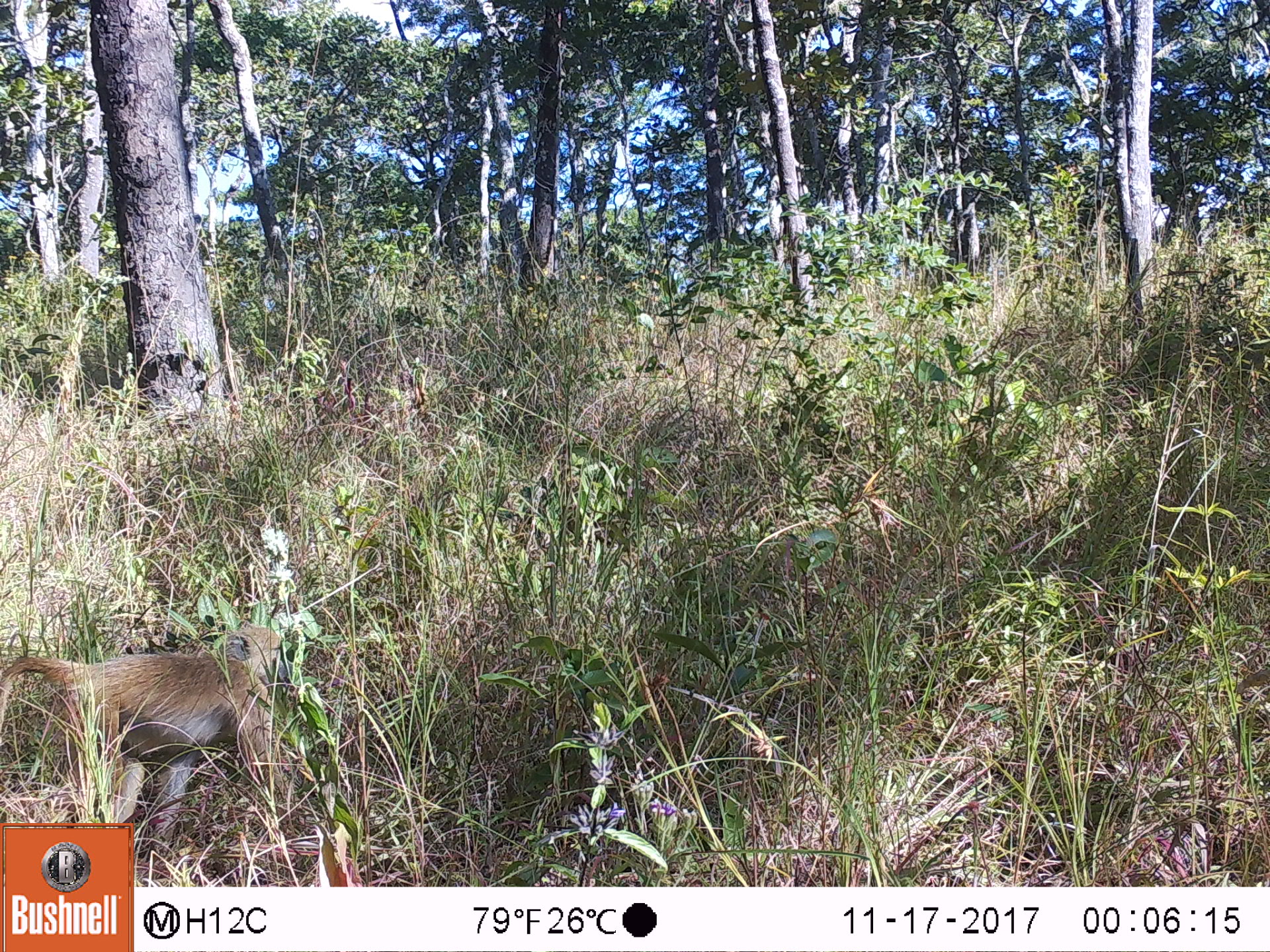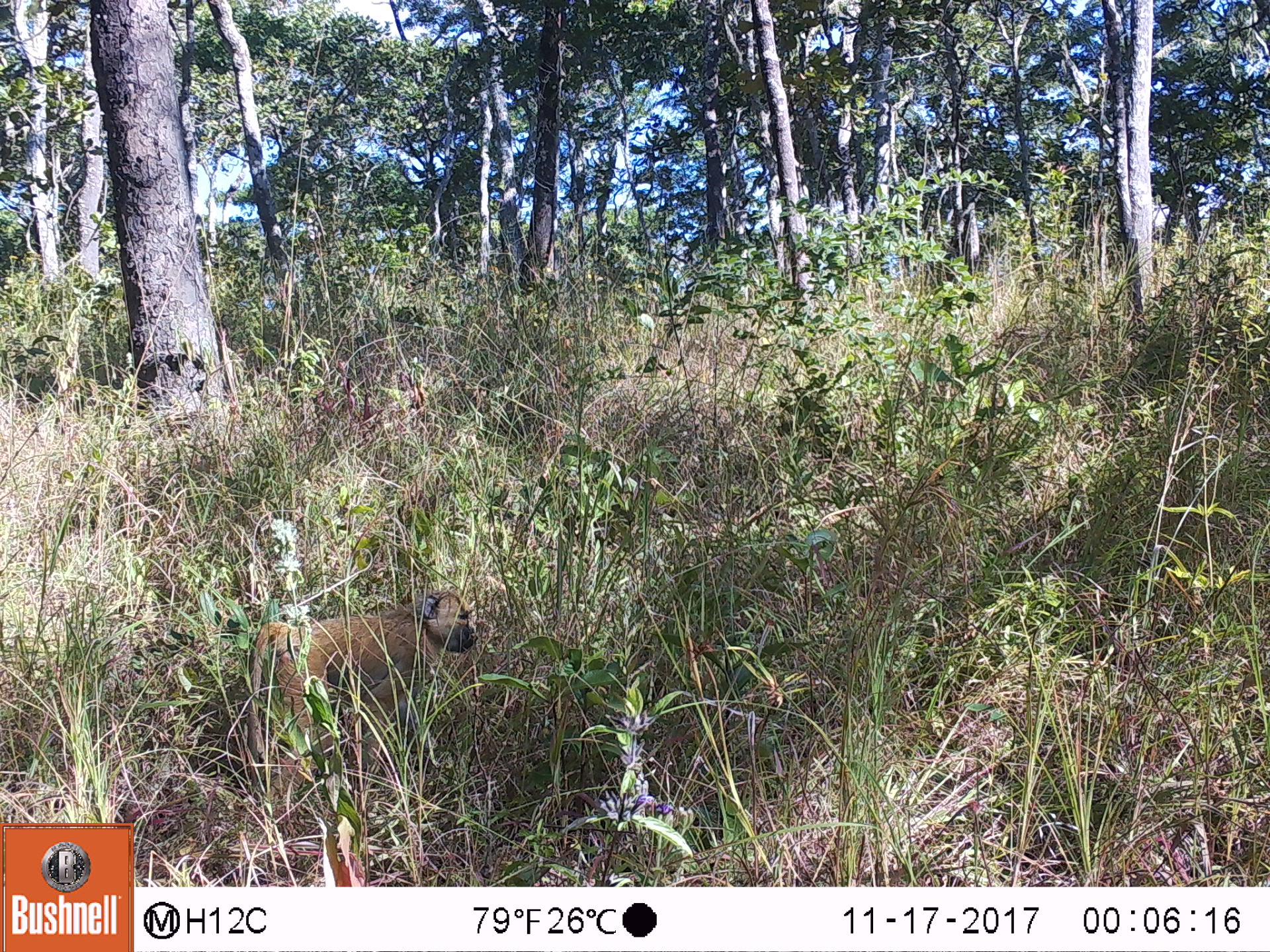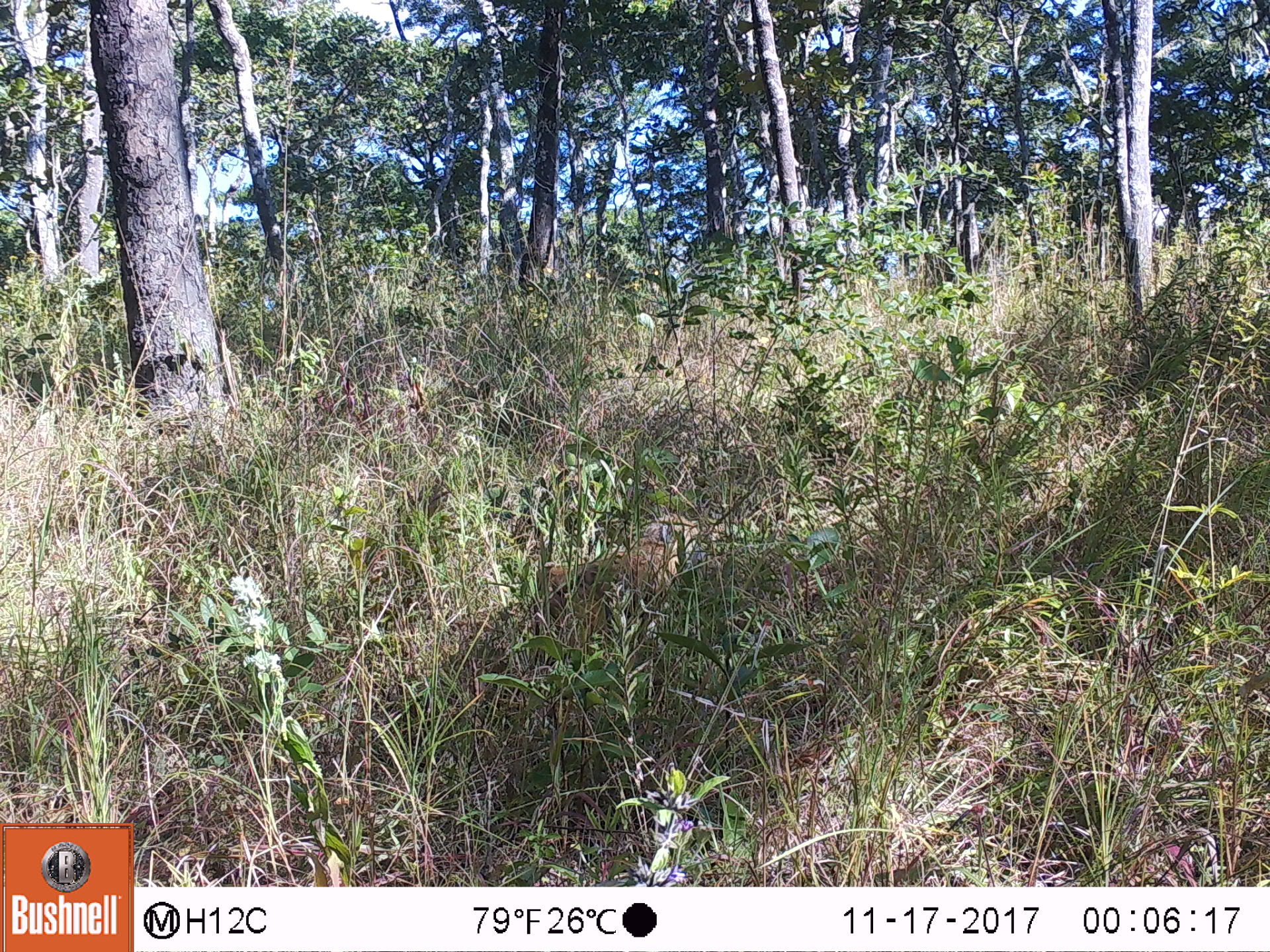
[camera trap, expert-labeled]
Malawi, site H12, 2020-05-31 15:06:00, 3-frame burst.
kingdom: Animalia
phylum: Chordata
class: Mammalia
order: Primates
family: Cercopithecidae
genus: Papio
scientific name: Papio cynocephalus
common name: yellow baboon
Yellow baboon (Papio cynocephalus), count 1.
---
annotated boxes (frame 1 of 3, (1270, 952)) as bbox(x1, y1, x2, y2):
yellow baboon: bbox(0, 622, 303, 816)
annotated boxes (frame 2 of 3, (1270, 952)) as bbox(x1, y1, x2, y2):
yellow baboon: bbox(239, 587, 469, 774)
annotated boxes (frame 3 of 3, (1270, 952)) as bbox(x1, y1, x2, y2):
yellow baboon: bbox(536, 510, 712, 638)